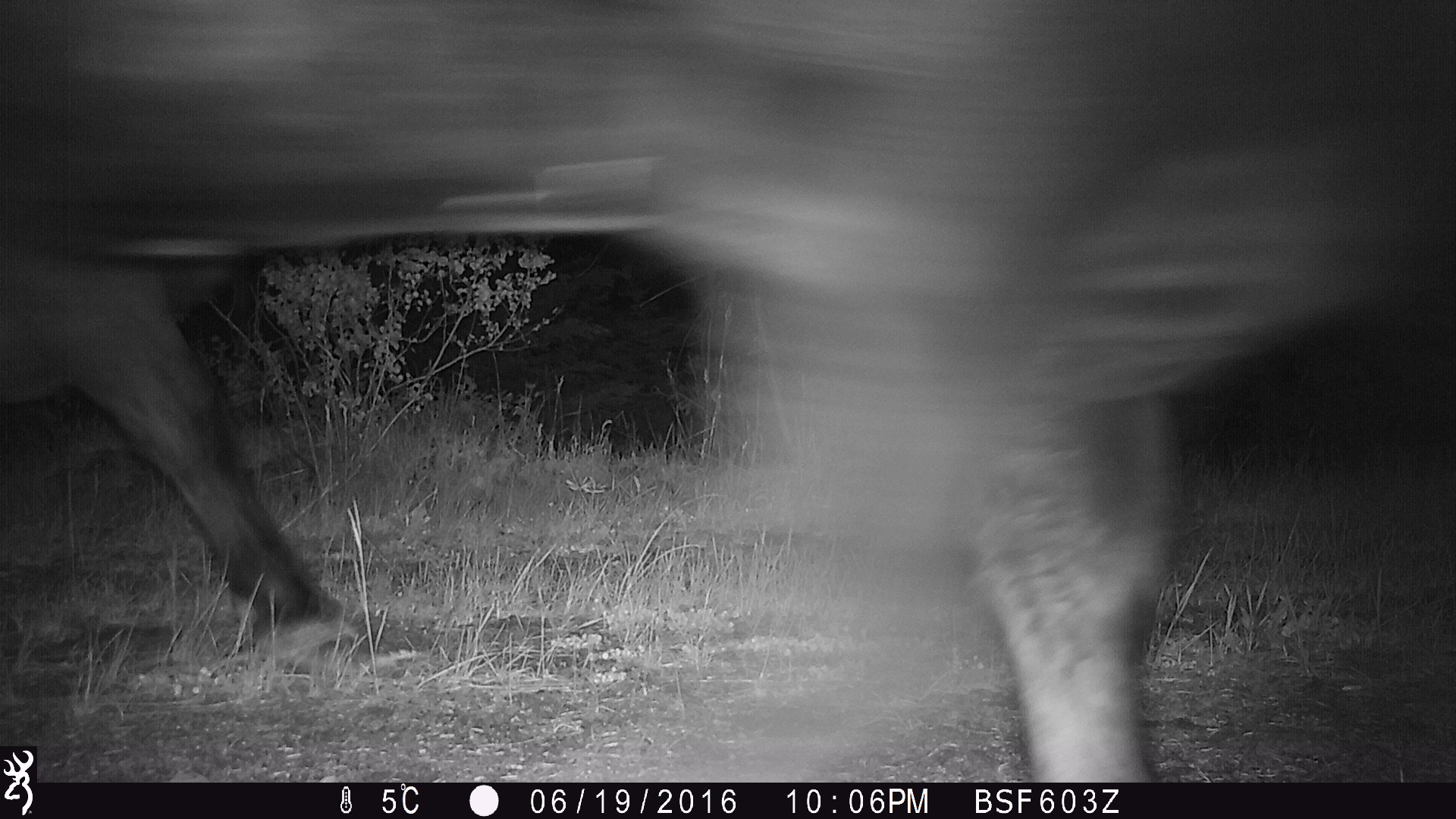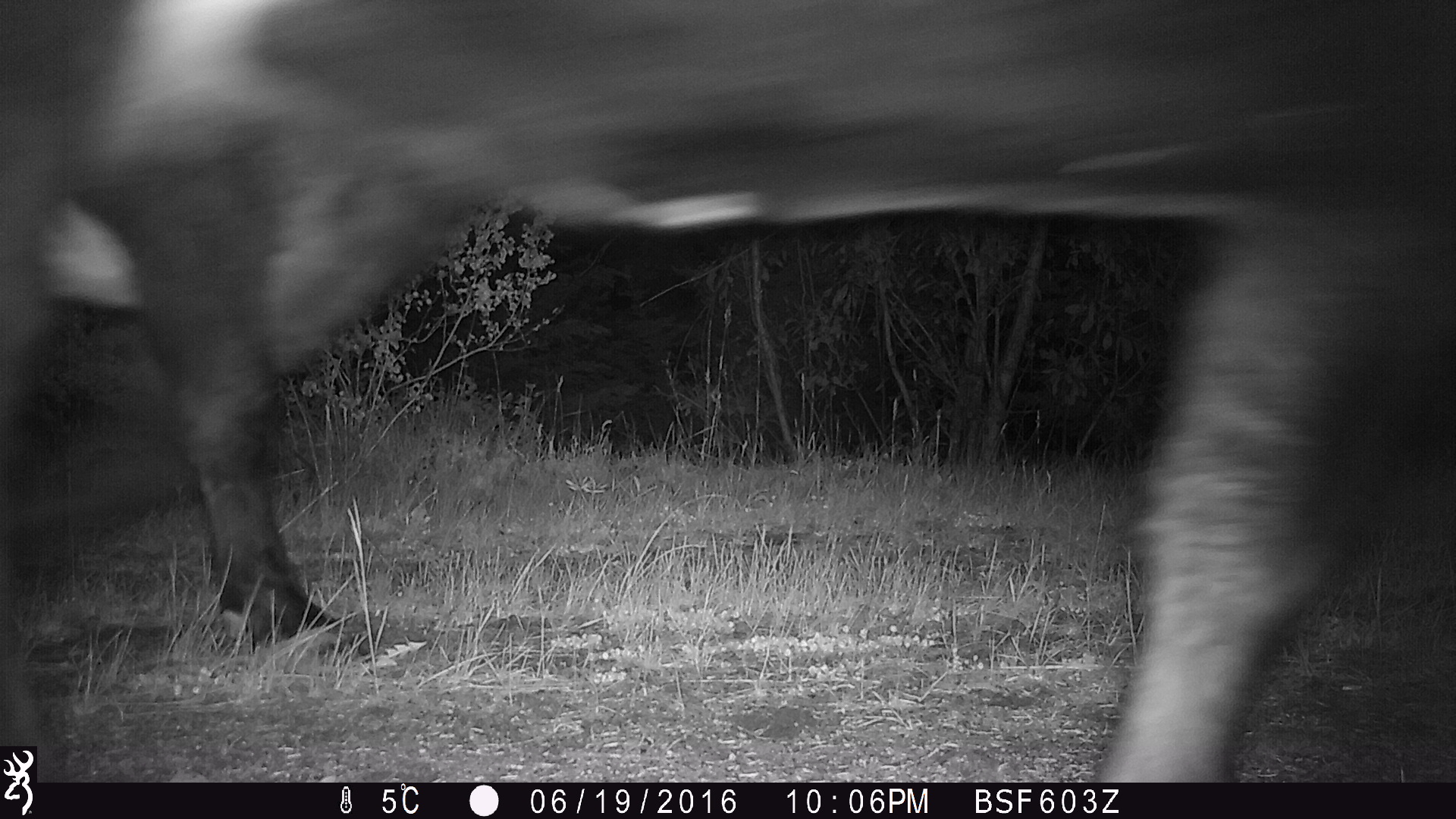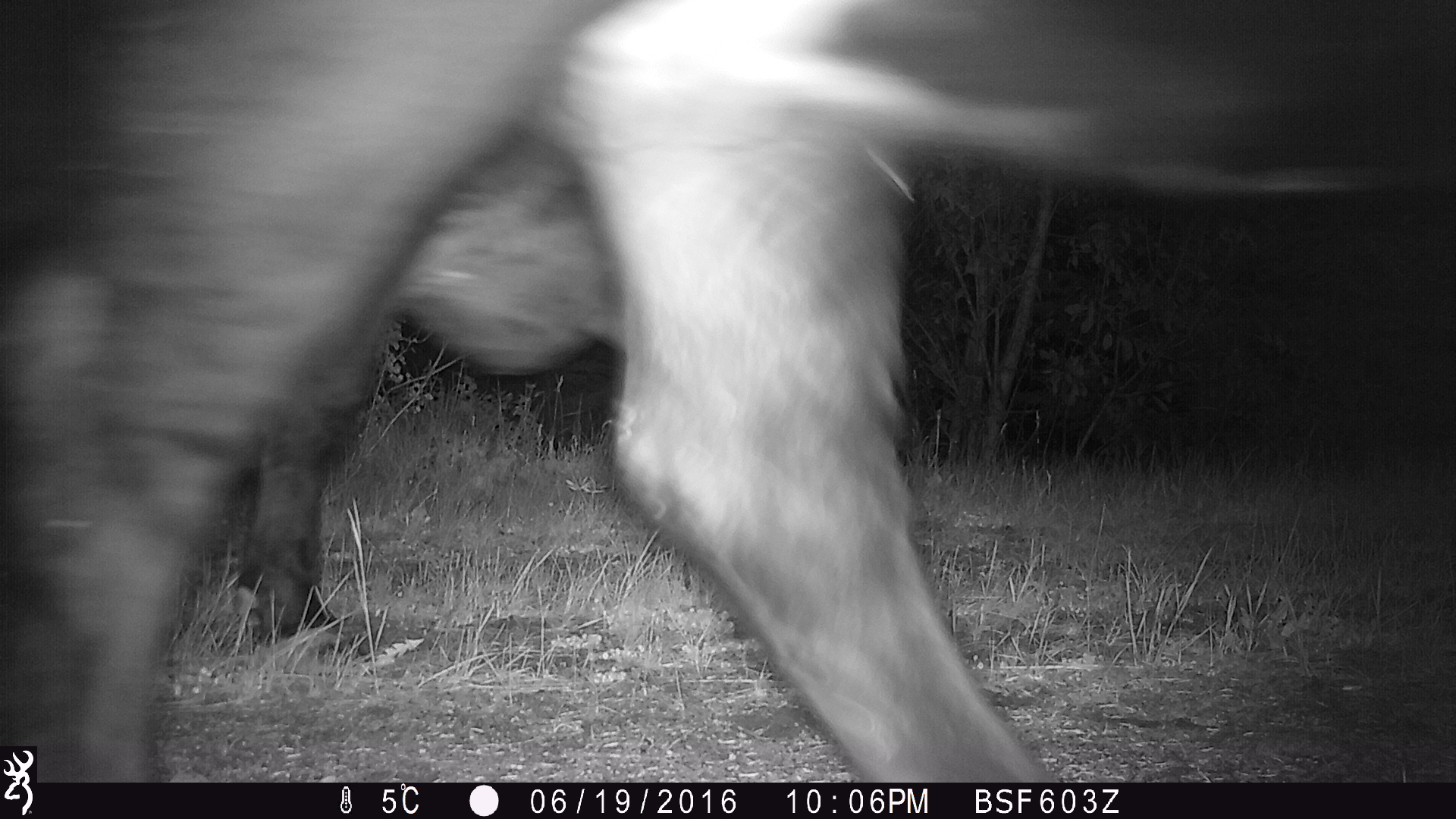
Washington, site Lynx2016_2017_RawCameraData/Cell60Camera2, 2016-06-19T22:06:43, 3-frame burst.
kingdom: Animalia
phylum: Chordata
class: Mammalia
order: Artiodactyla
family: Bovidae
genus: Bos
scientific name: Bos taurus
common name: domestic cattle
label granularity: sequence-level